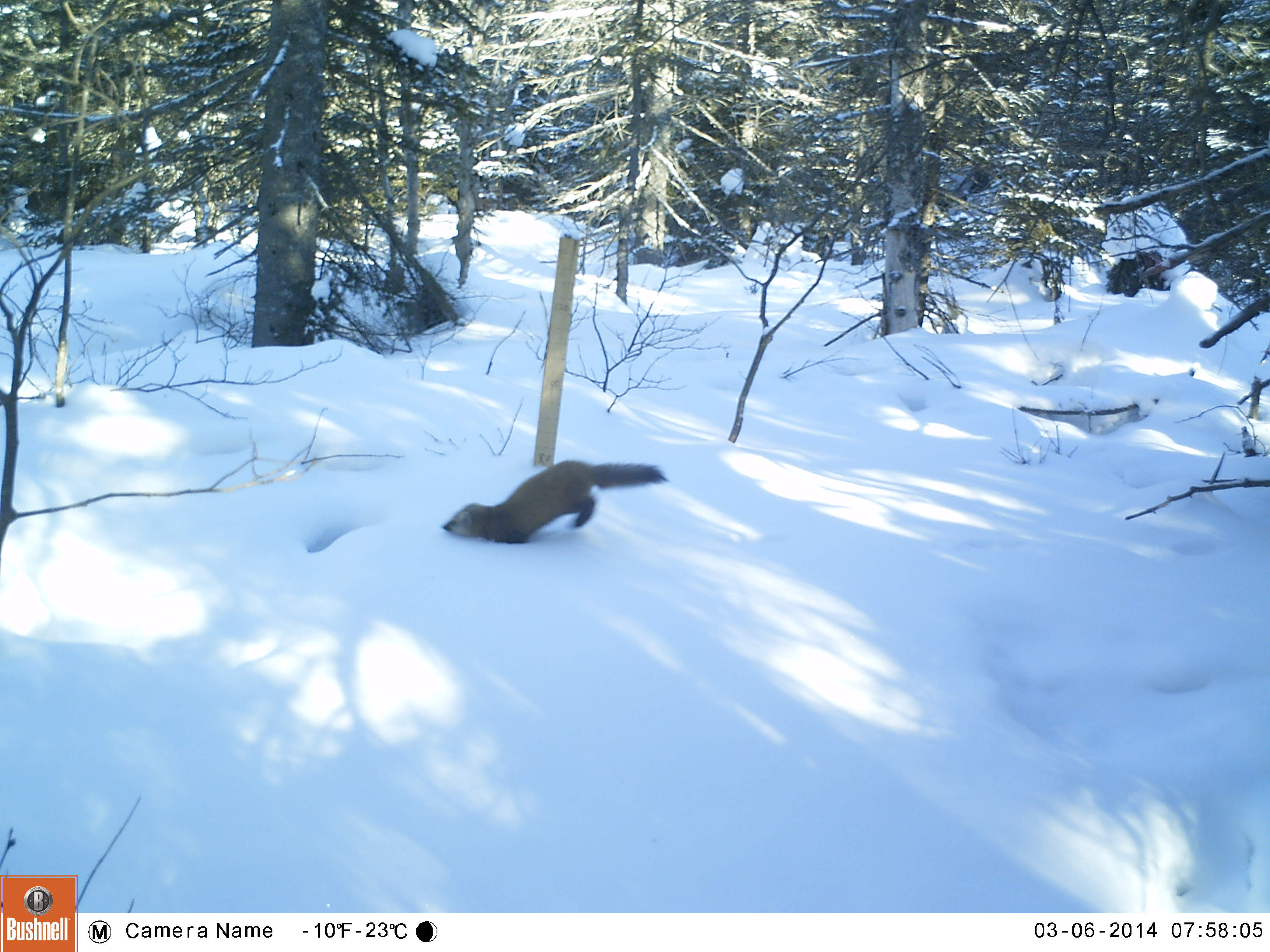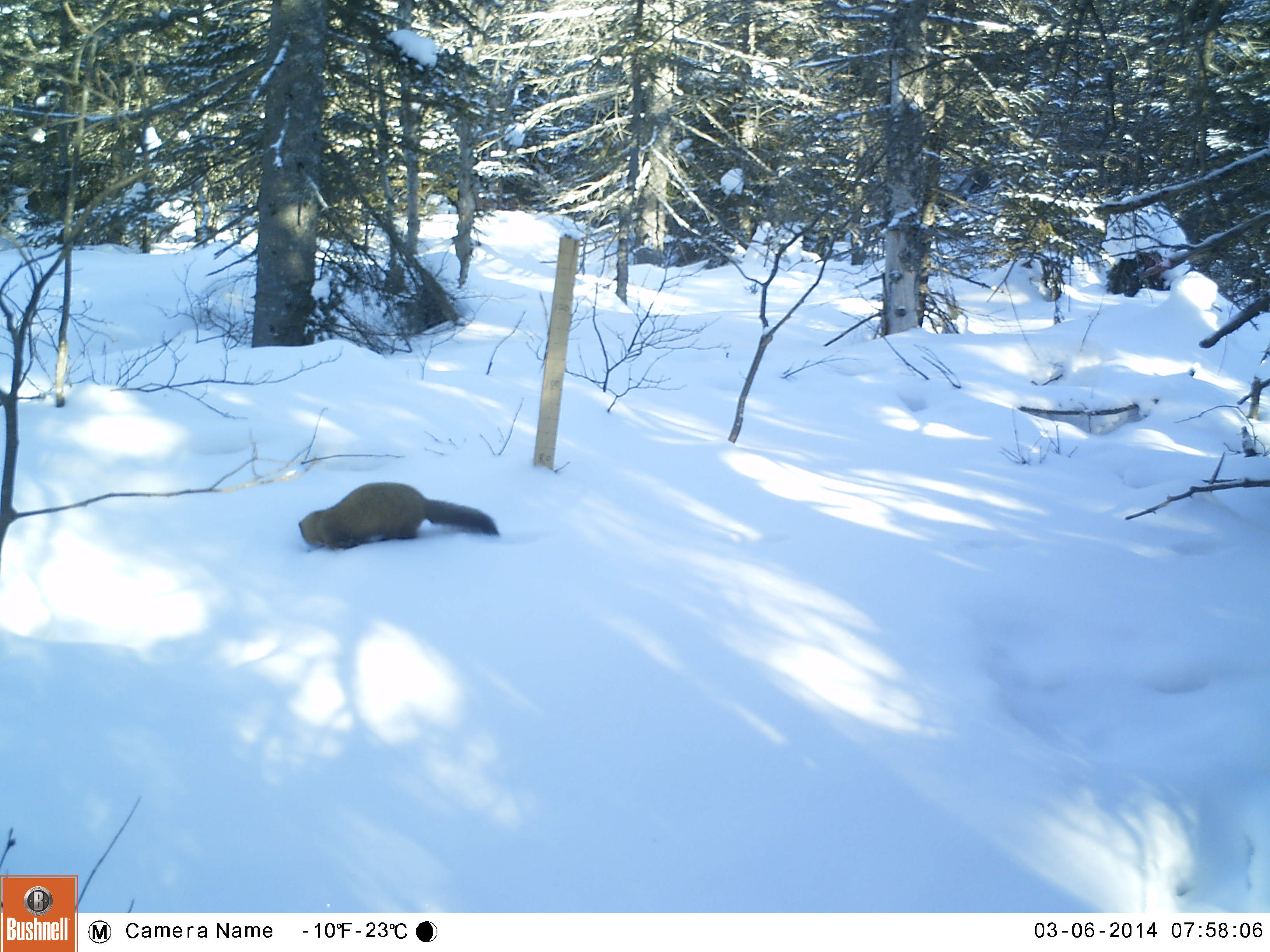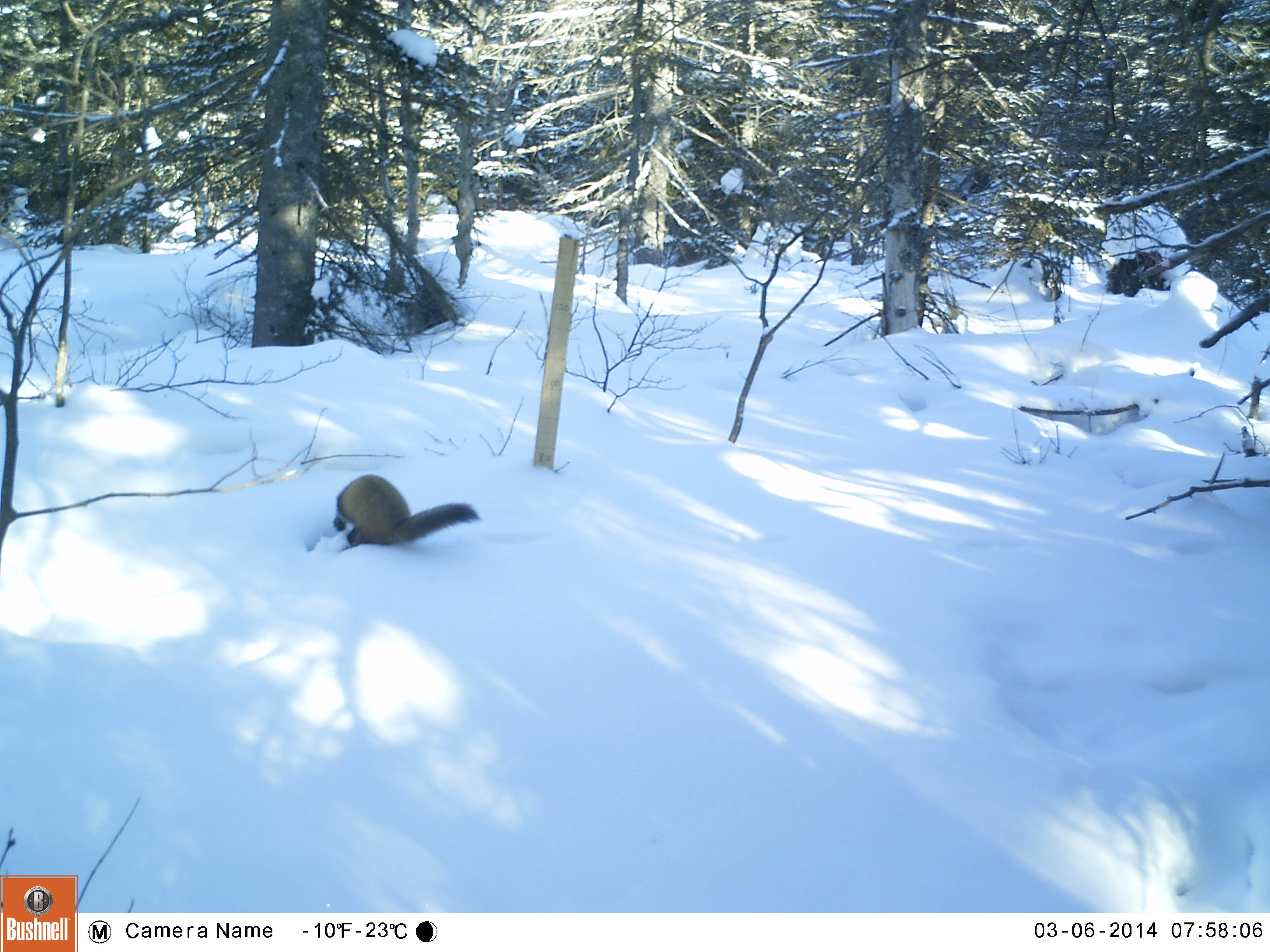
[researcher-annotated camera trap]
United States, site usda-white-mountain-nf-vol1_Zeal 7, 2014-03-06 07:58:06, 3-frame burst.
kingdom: Animalia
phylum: Chordata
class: Mammalia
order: Carnivora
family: Mustelidae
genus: Martes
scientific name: Martes americana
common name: american marten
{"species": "american marten (Martes americana)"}